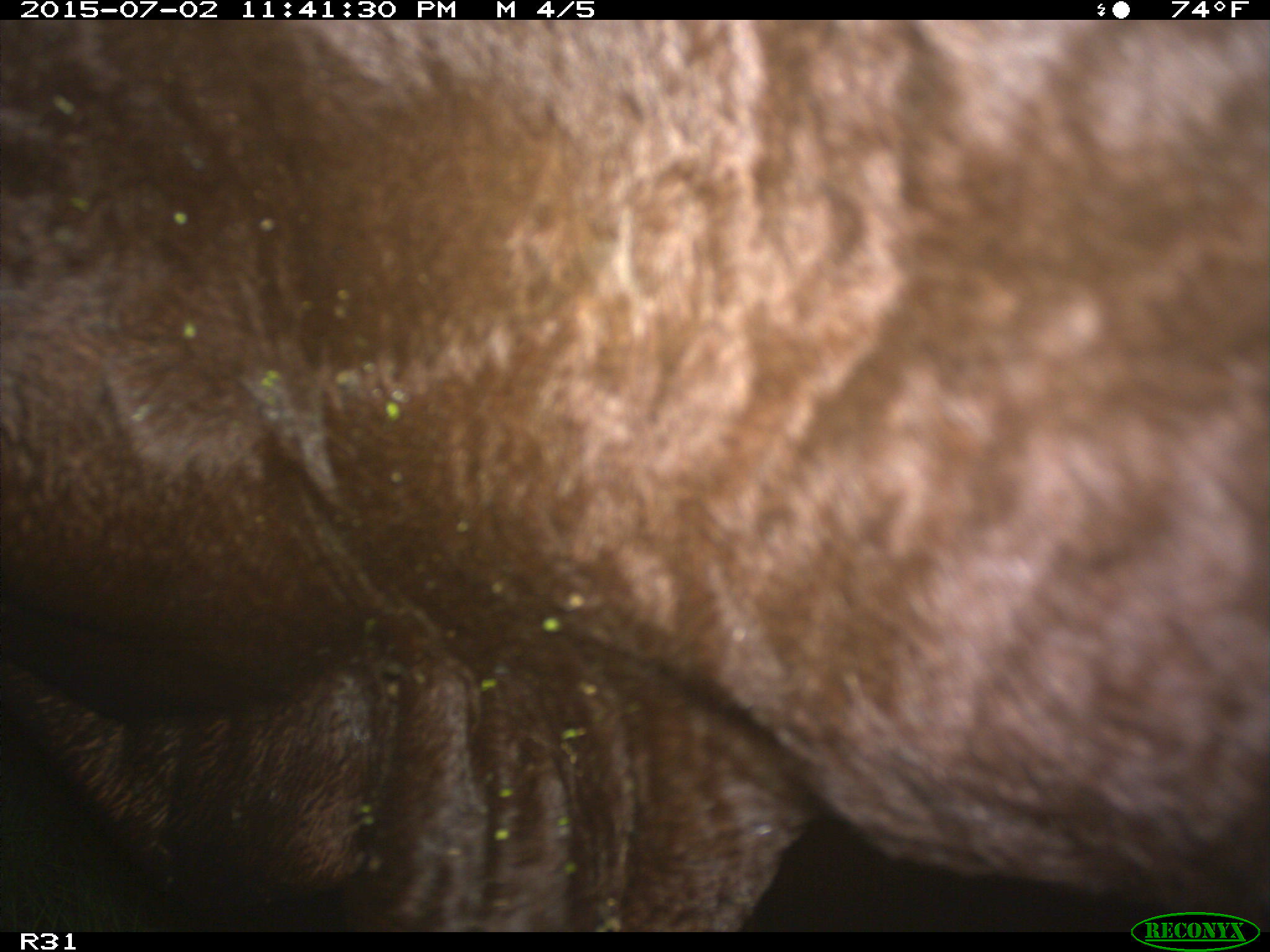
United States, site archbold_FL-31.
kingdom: Animalia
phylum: Chordata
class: Mammalia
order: Artiodactyla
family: Bovidae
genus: Bos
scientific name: Bos taurus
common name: domestic cow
Bos taurus (domestic cow).